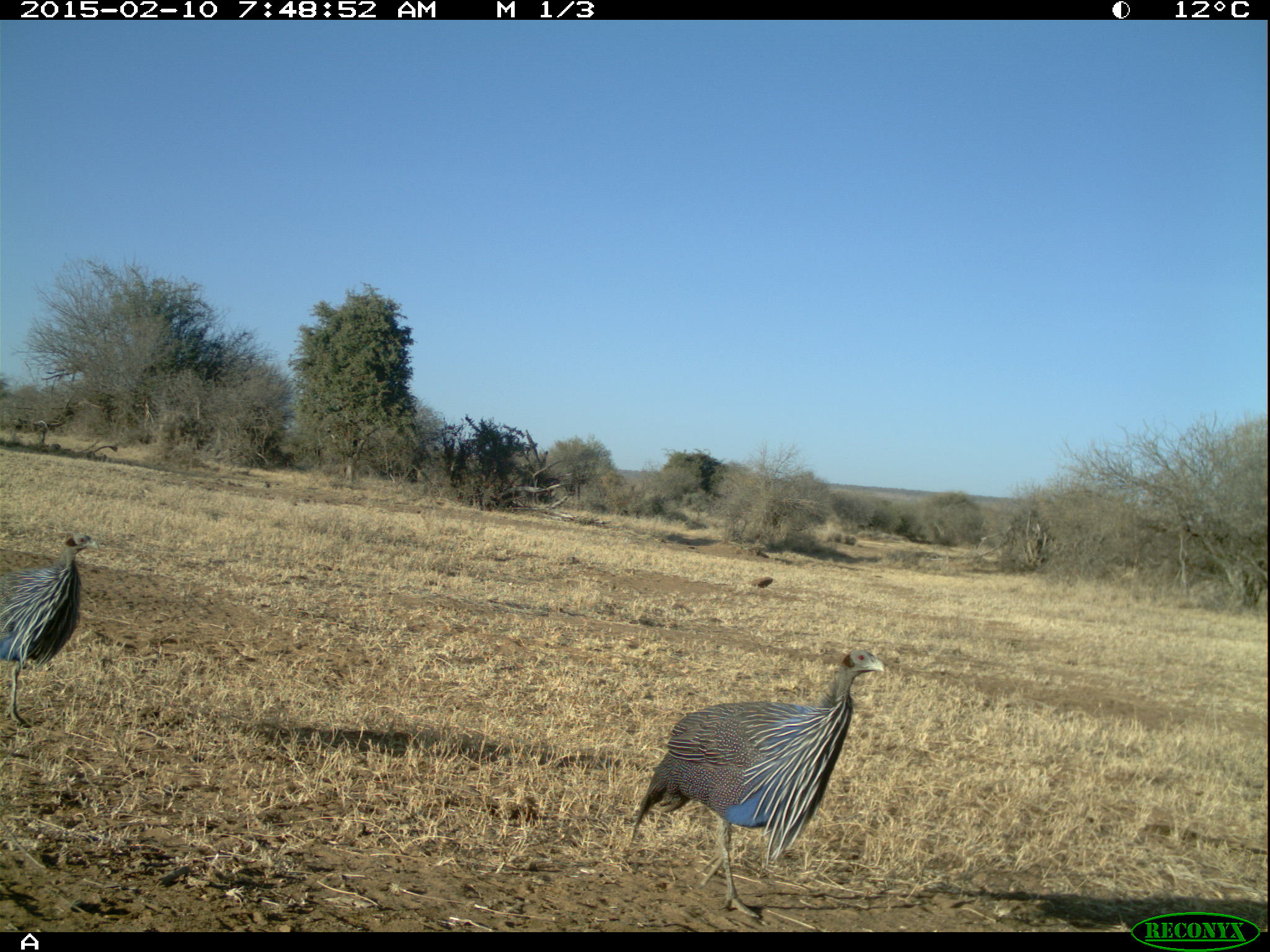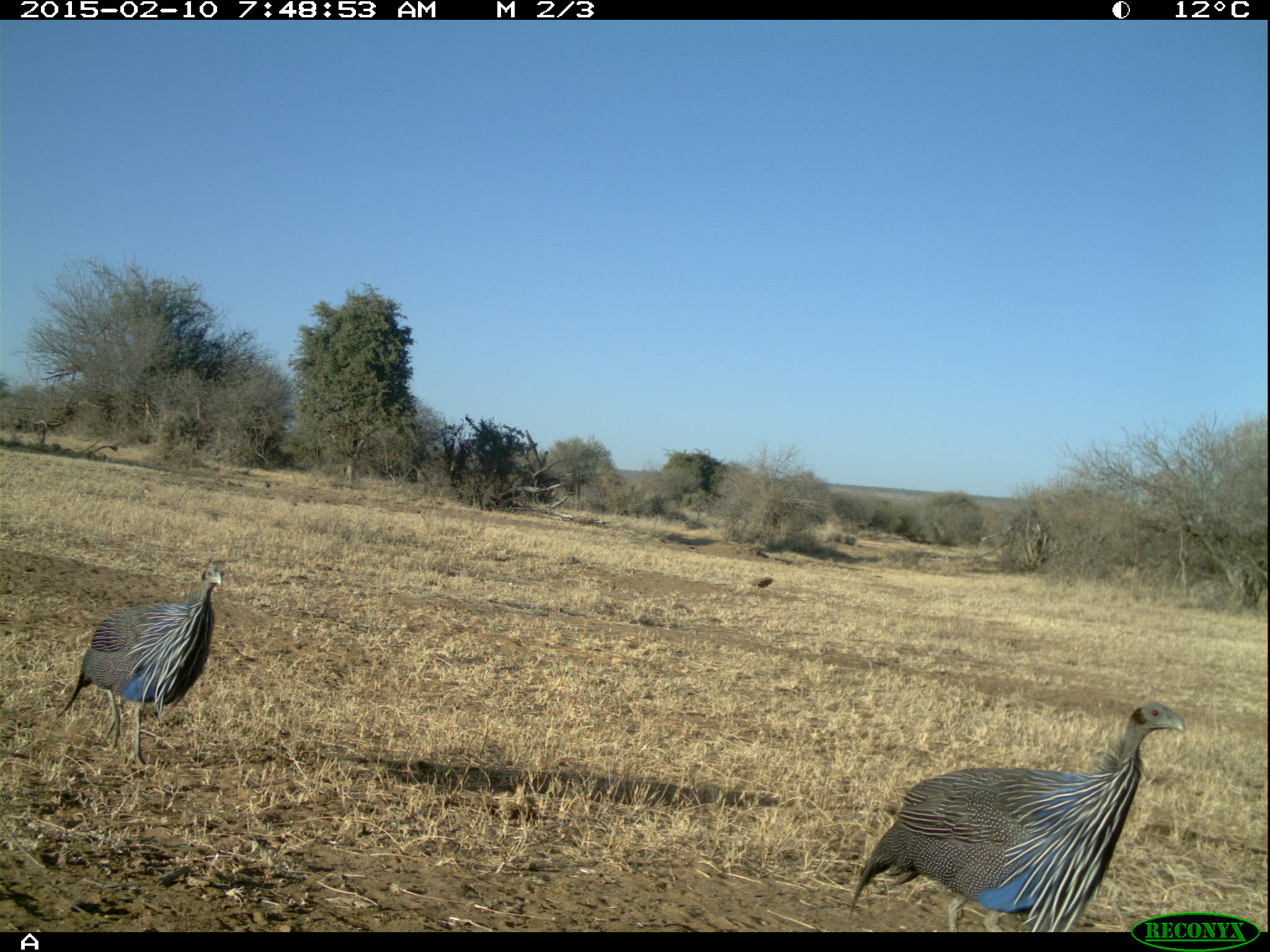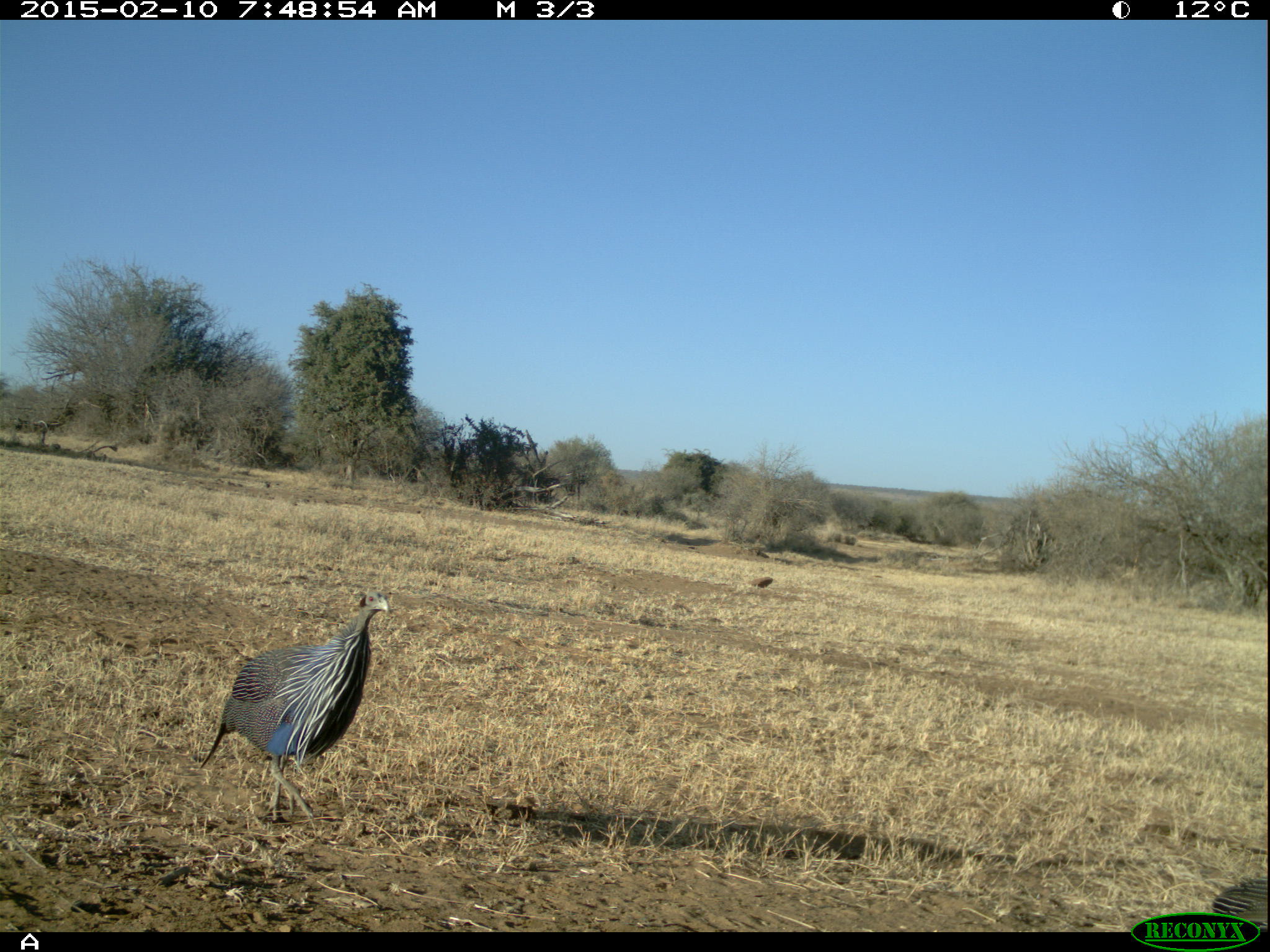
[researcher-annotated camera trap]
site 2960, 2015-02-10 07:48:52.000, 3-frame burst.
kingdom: Animalia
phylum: Chordata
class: Aves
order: Galliformes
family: Numididae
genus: Acryllium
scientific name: Acryllium vulturinum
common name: vulturine guineafowl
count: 3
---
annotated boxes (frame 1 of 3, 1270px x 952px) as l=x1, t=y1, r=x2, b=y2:
acryllium vulturinum: l=623, t=648, r=882, b=913; l=0, t=534, r=100, b=728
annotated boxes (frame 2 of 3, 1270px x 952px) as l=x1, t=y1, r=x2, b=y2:
acryllium vulturinum: l=848, t=701, r=1183, b=927; l=55, t=564, r=224, b=771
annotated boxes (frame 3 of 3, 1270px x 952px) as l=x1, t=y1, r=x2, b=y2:
acryllium vulturinum: l=198, t=589, r=389, b=825